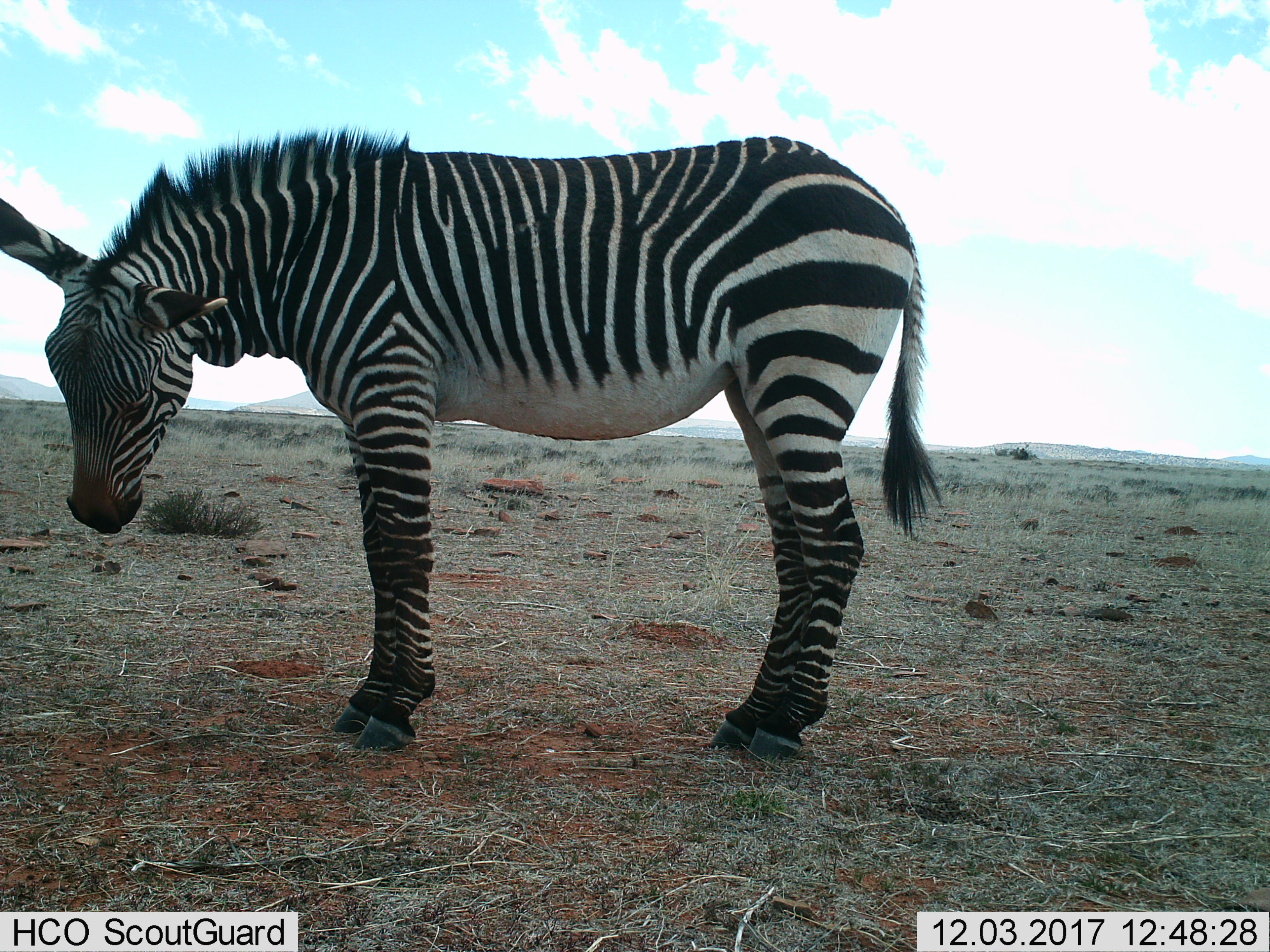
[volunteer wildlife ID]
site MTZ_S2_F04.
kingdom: Animalia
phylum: Chordata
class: Mammalia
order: Perissodactyla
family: Equidae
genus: Equus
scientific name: Equus zebra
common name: mountain zebra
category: zebramountain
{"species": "zebramountain (mountain zebra) (Equus zebra)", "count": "1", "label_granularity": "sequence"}